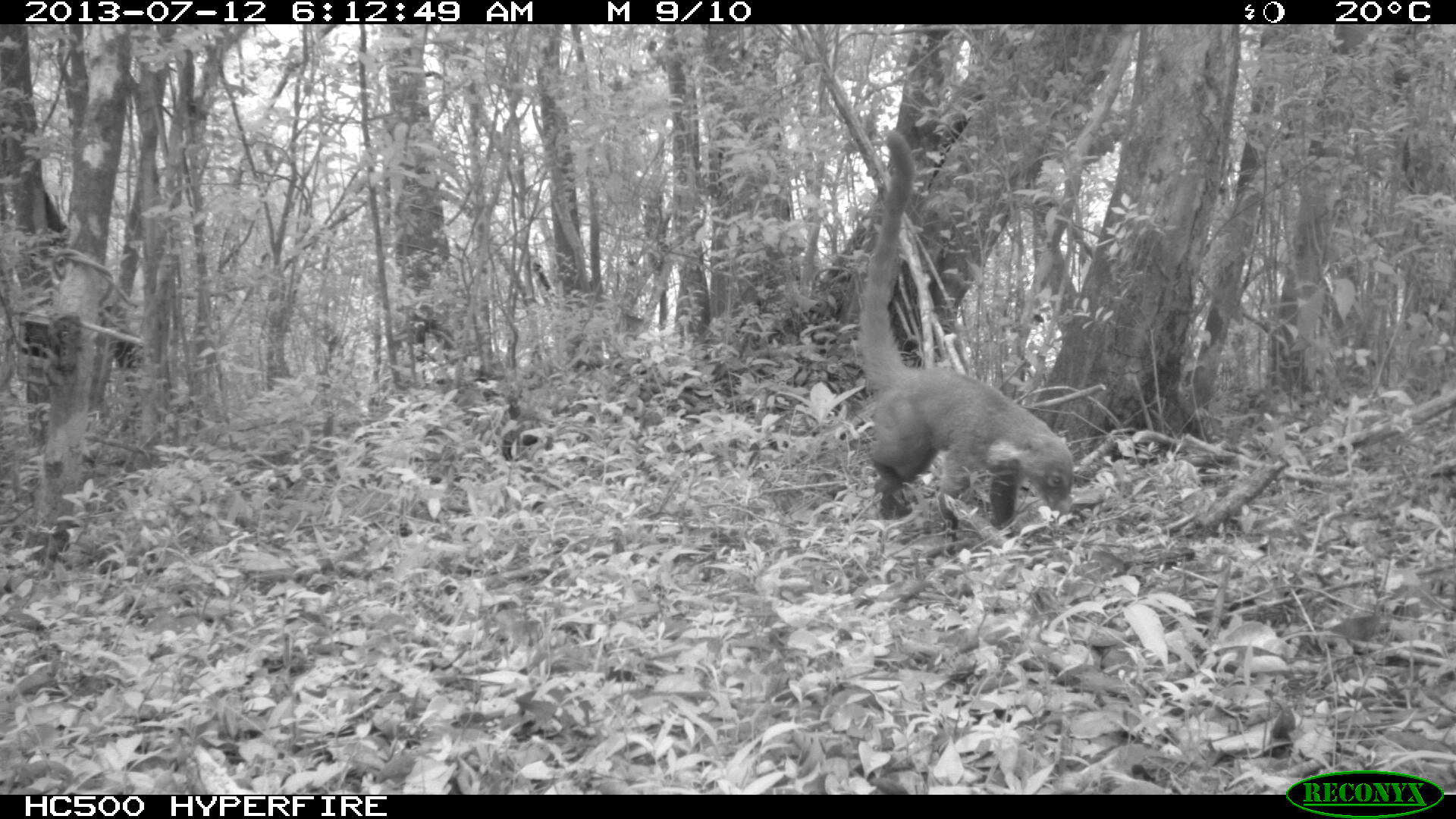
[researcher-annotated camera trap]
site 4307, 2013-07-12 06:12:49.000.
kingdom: Animalia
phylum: Chordata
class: Mammalia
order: Carnivora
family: Procyonidae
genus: Nasua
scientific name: Nasua narica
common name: white-nosed coati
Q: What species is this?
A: Nasua narica (white-nosed coati).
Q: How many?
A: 1.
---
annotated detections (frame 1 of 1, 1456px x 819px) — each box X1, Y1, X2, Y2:
nasua narica: 853, 128, 1075, 554